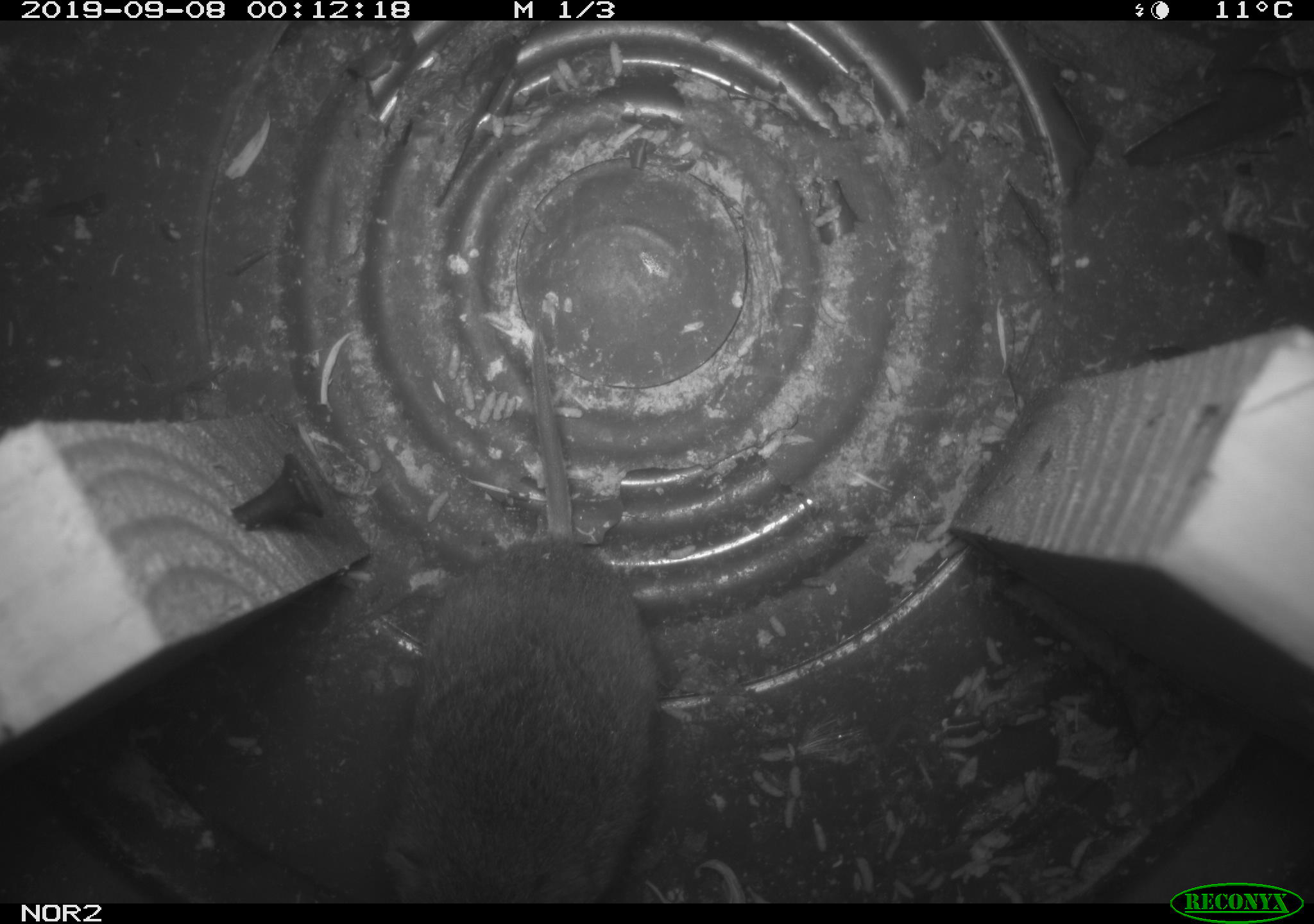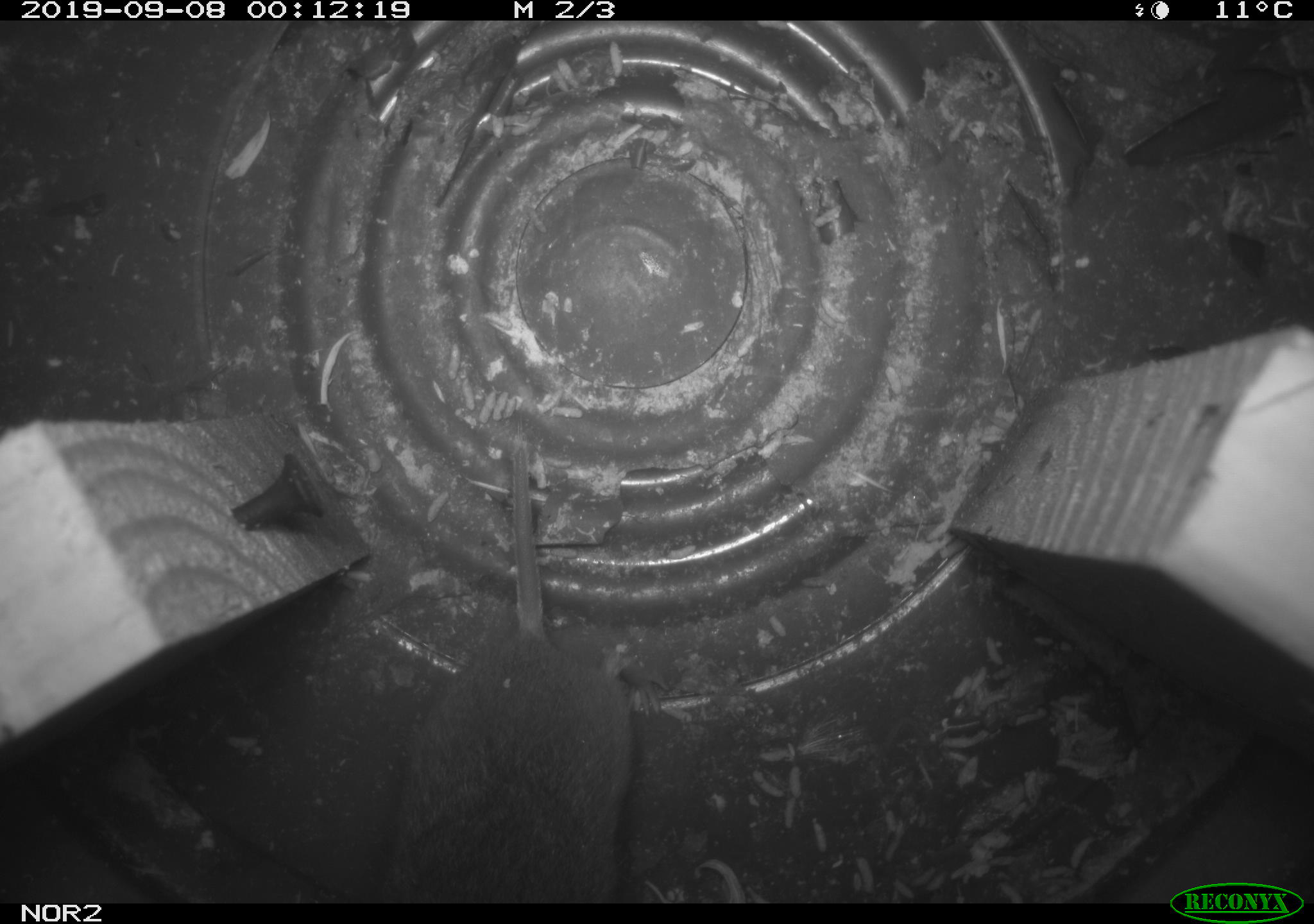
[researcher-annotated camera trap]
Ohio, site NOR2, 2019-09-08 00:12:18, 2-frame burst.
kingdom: Animalia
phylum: Chordata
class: Mammalia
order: Rodentia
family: Cricetidae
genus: Microtus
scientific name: Microtus pennsylvanicus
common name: meadow vole